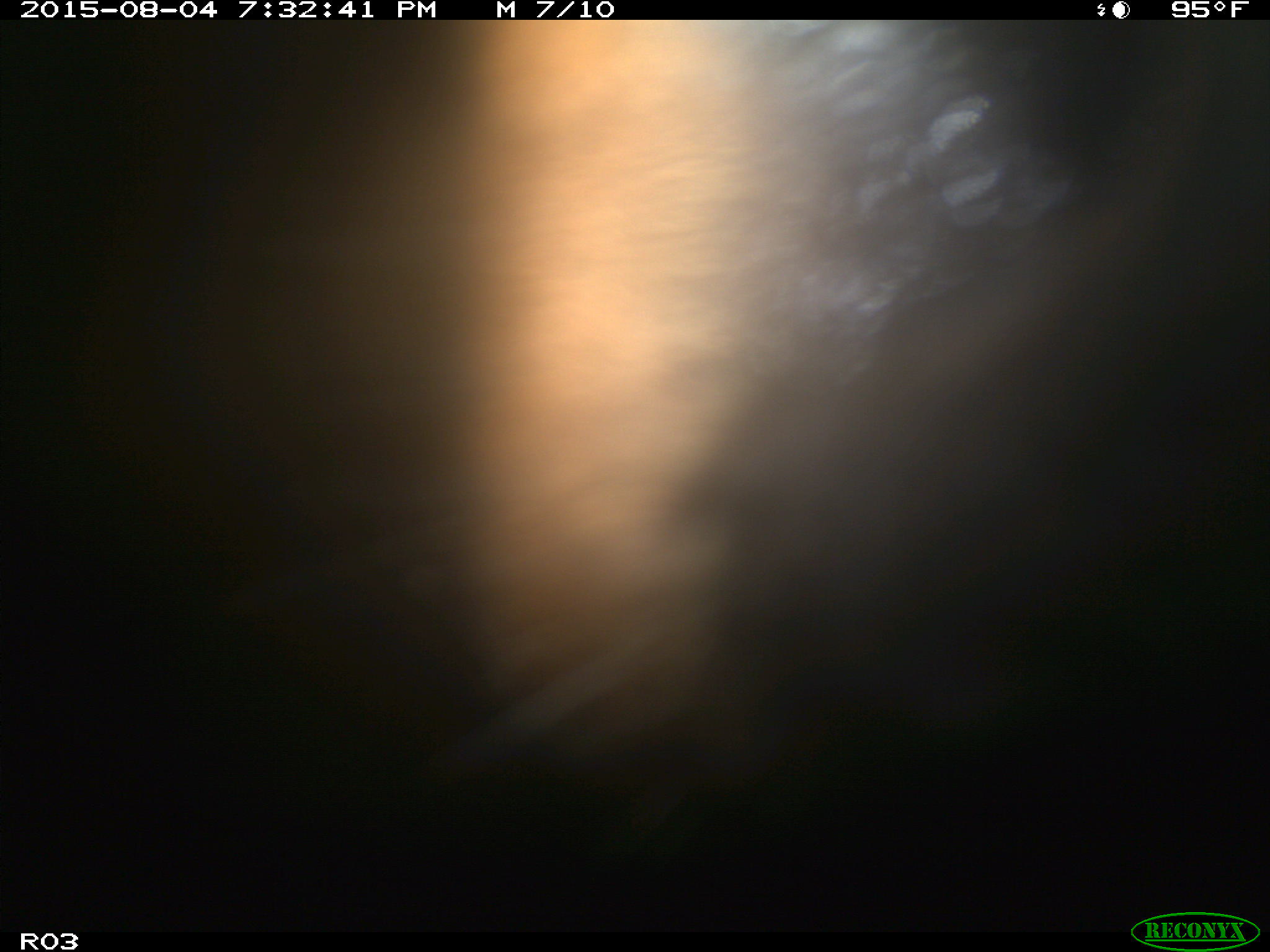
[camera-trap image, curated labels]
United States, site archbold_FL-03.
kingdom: Animalia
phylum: Chordata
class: Mammalia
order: Artiodactyla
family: Bovidae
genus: Bos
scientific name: Bos taurus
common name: domestic cow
Bos taurus (domestic cow).